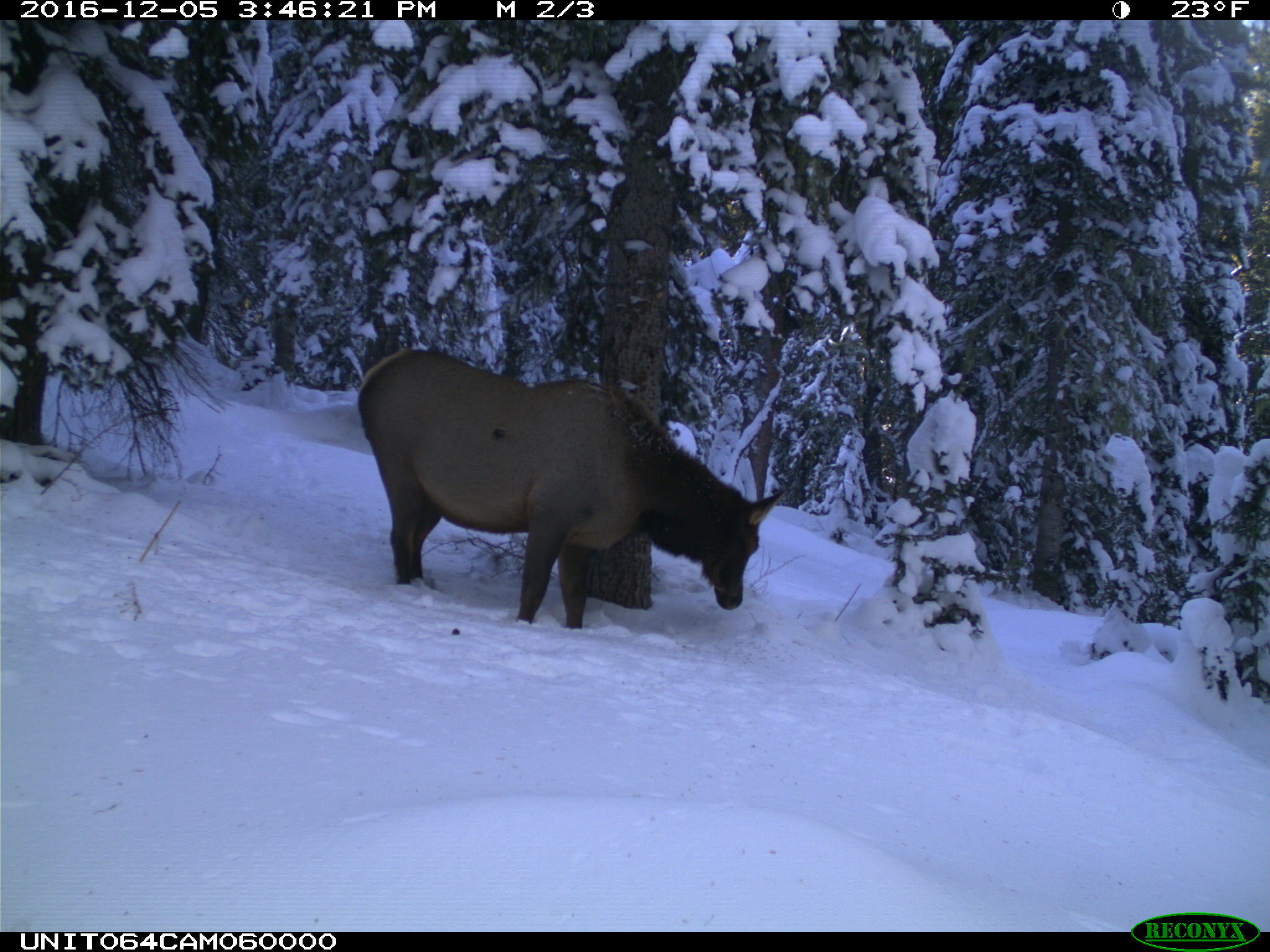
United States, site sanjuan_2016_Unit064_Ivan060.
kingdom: Animalia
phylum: Chordata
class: Mammalia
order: Artiodactyla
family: Cervidae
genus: Cervus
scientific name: Cervus elaphus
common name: red deer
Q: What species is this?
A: Cervus elaphus (red deer).